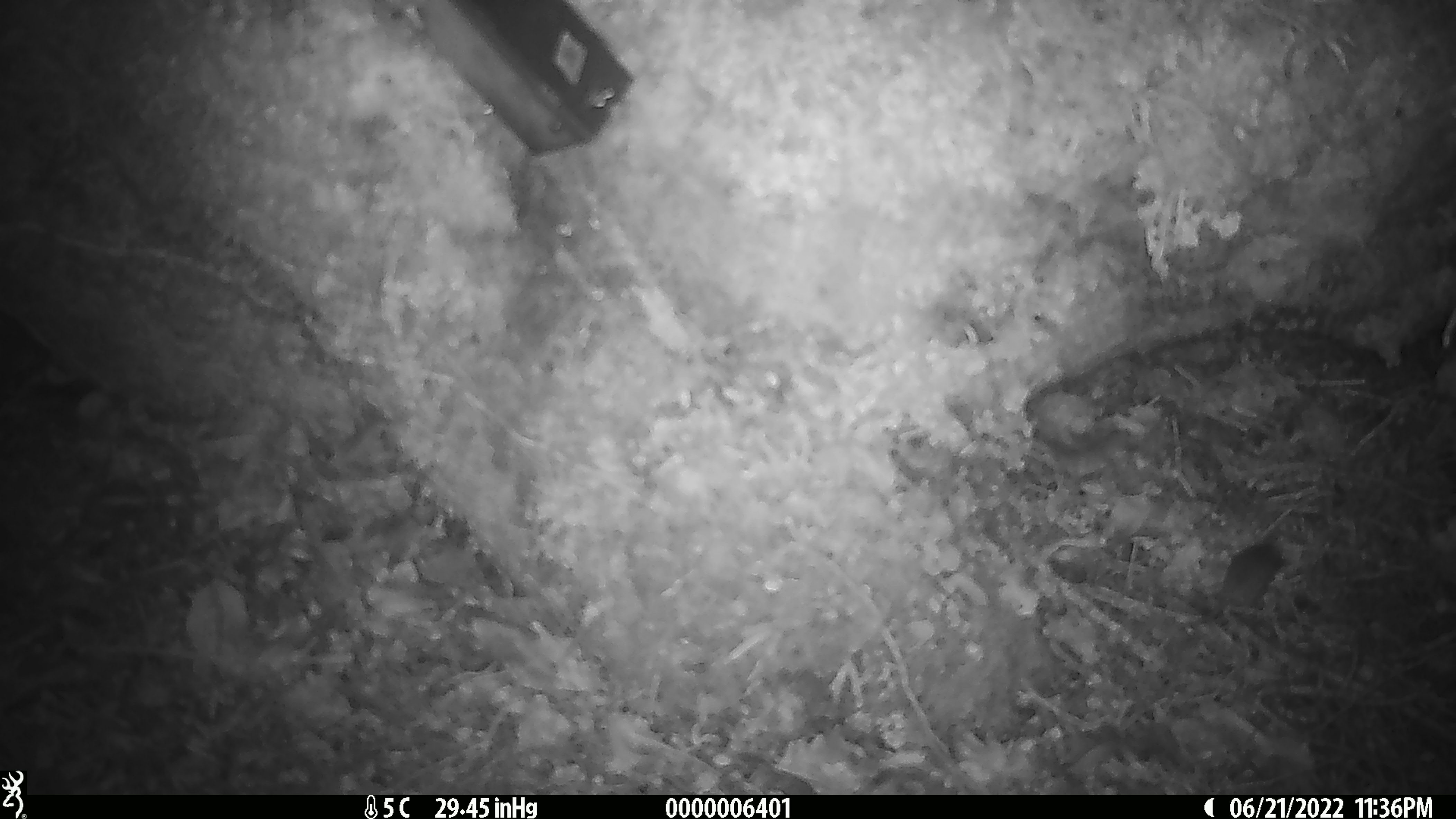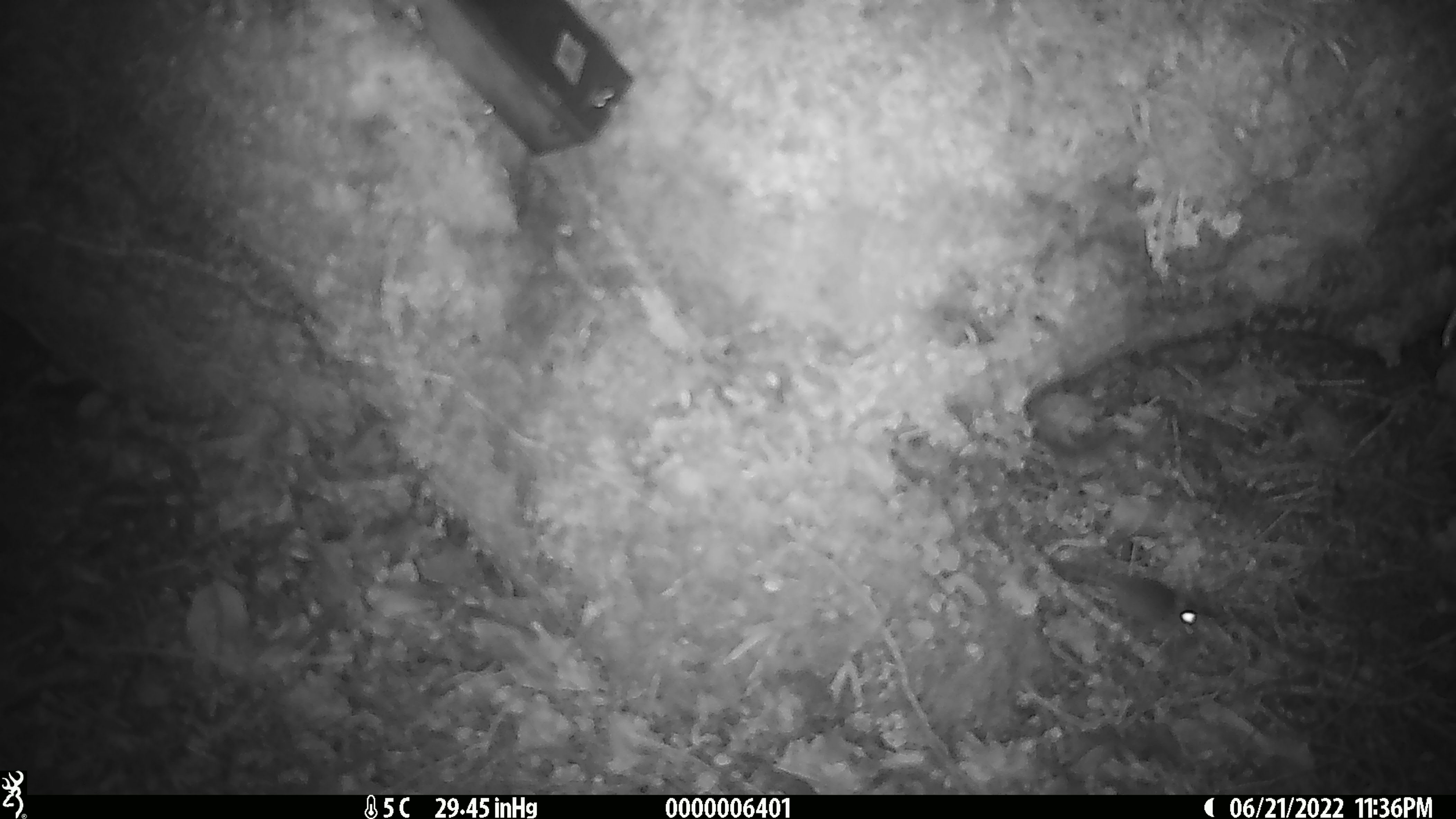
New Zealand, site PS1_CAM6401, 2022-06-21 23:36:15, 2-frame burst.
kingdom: Animalia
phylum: Chordata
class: Mammalia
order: Rodentia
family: Muridae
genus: Mus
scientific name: Mus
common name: mouse